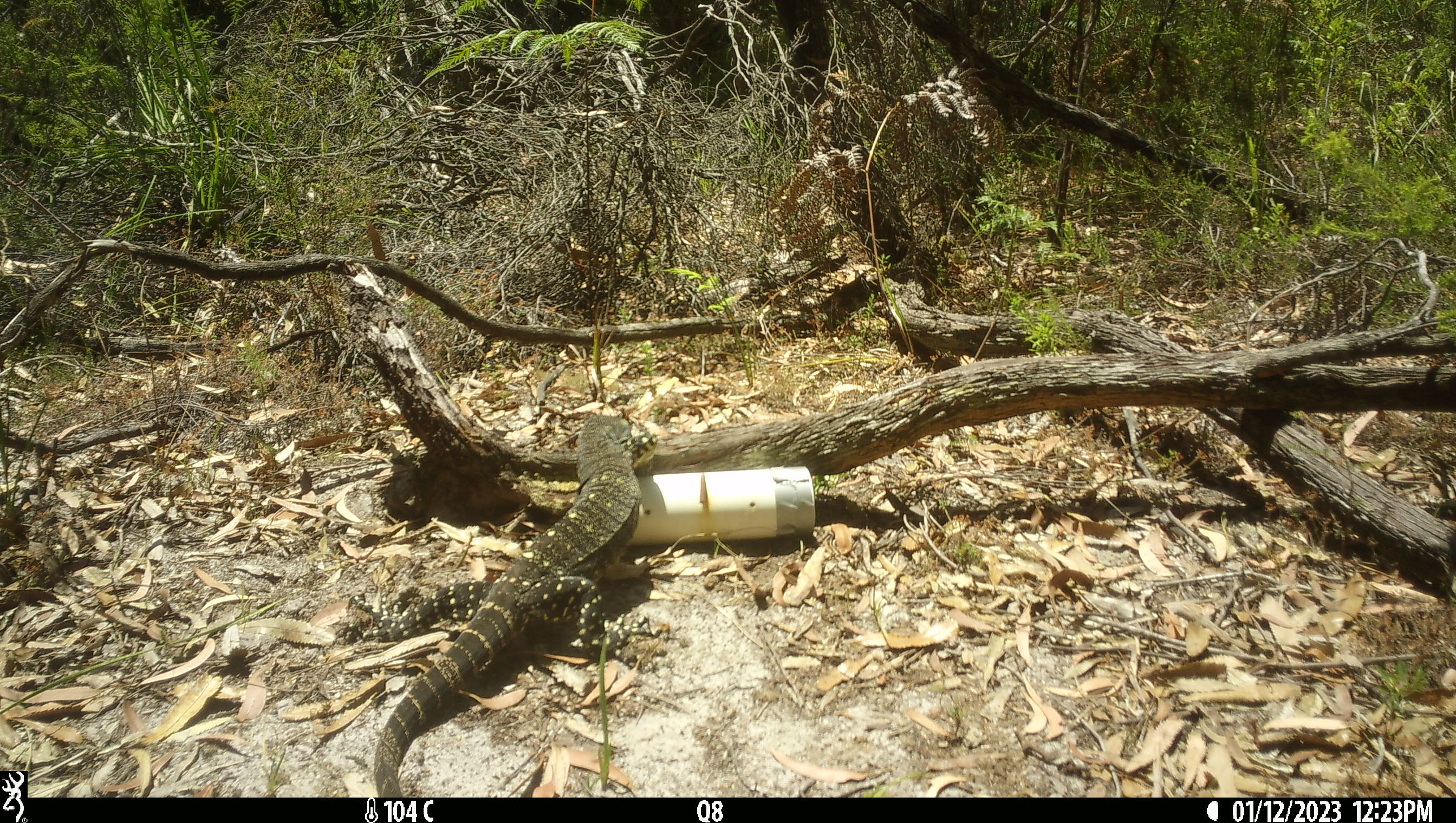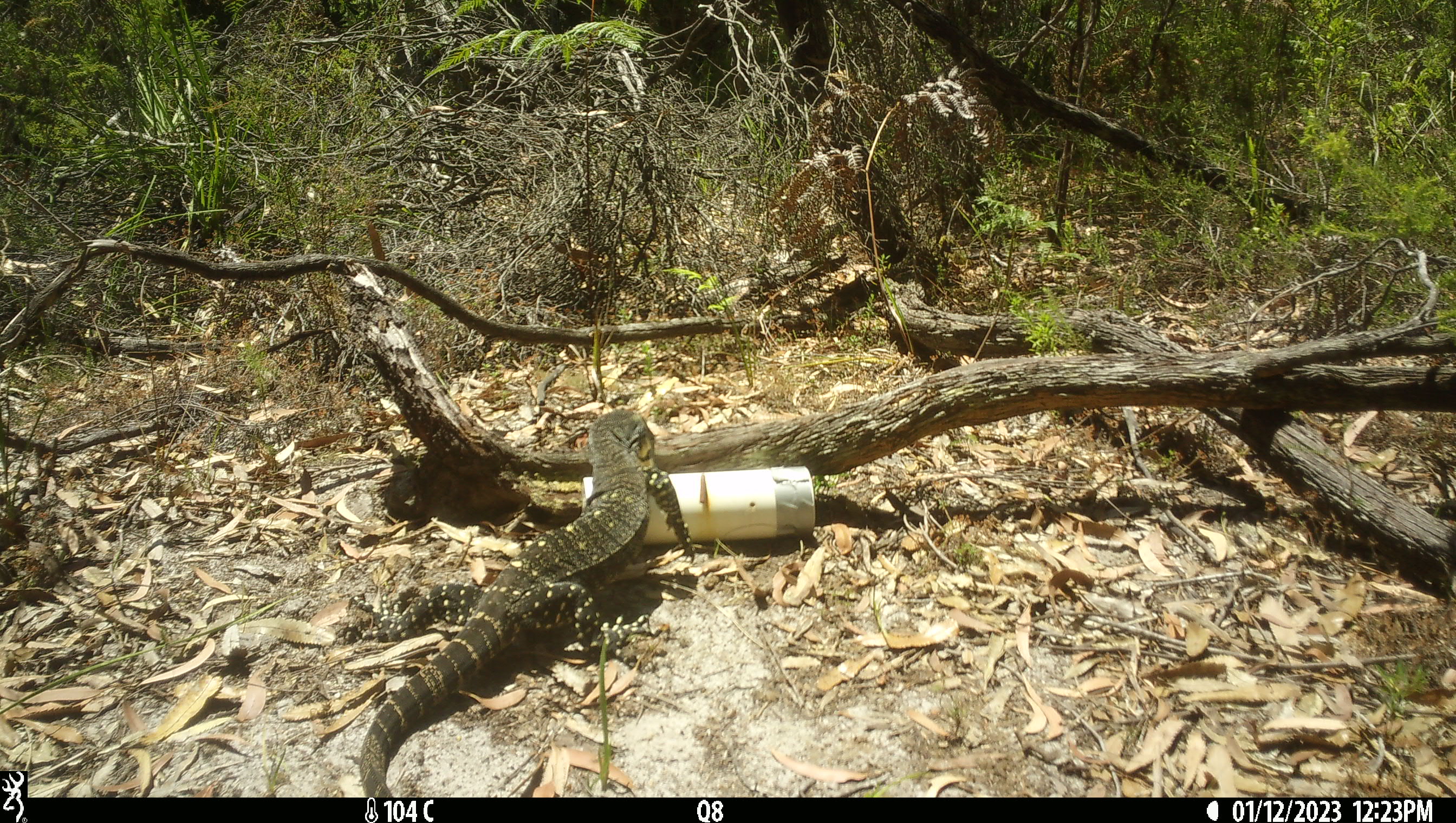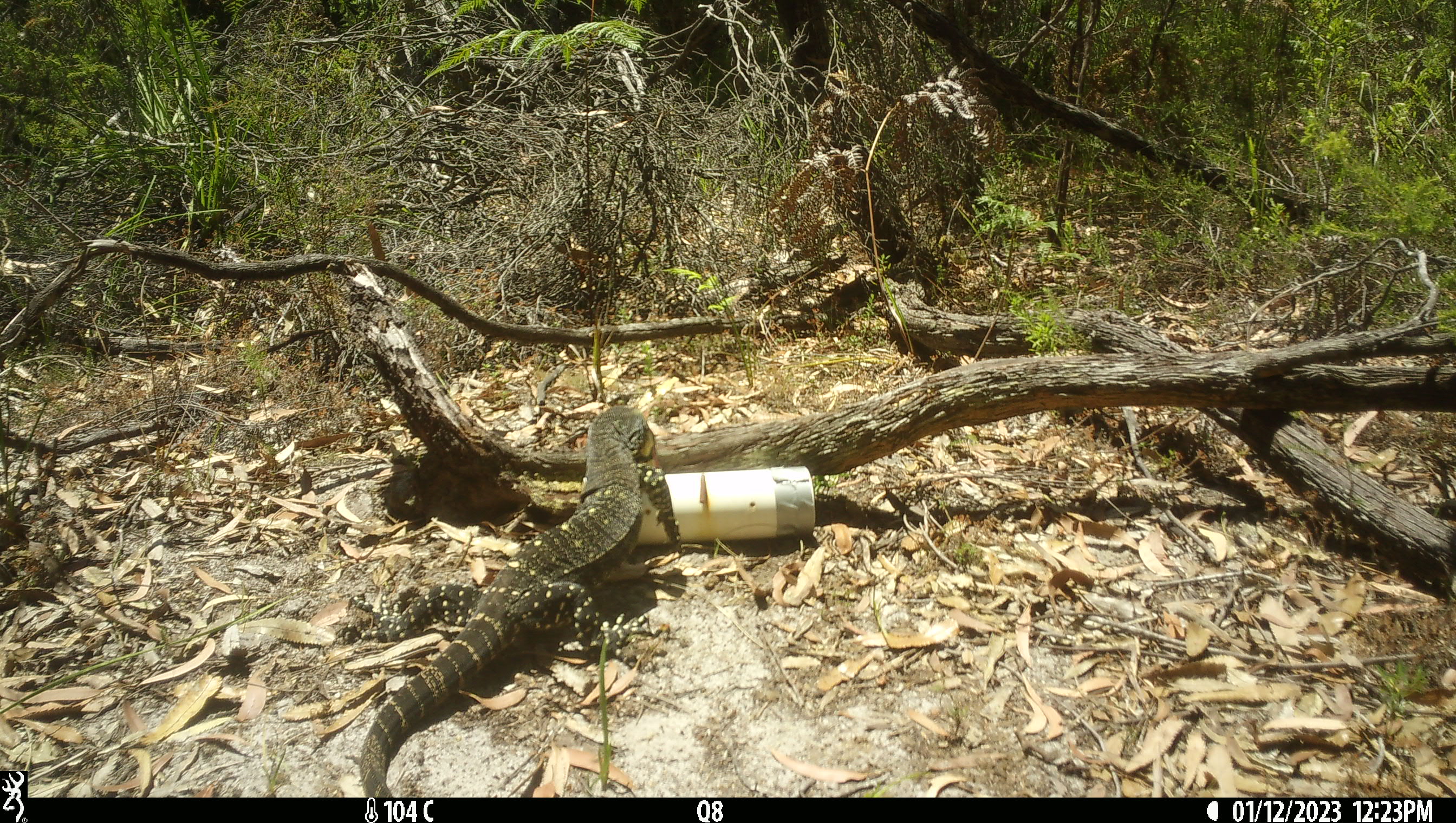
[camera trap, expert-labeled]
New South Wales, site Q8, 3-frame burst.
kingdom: Animalia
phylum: Chordata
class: Reptilia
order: Squamata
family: Varanidae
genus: Varanus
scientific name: Varanus varius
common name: lace monitor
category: goanna